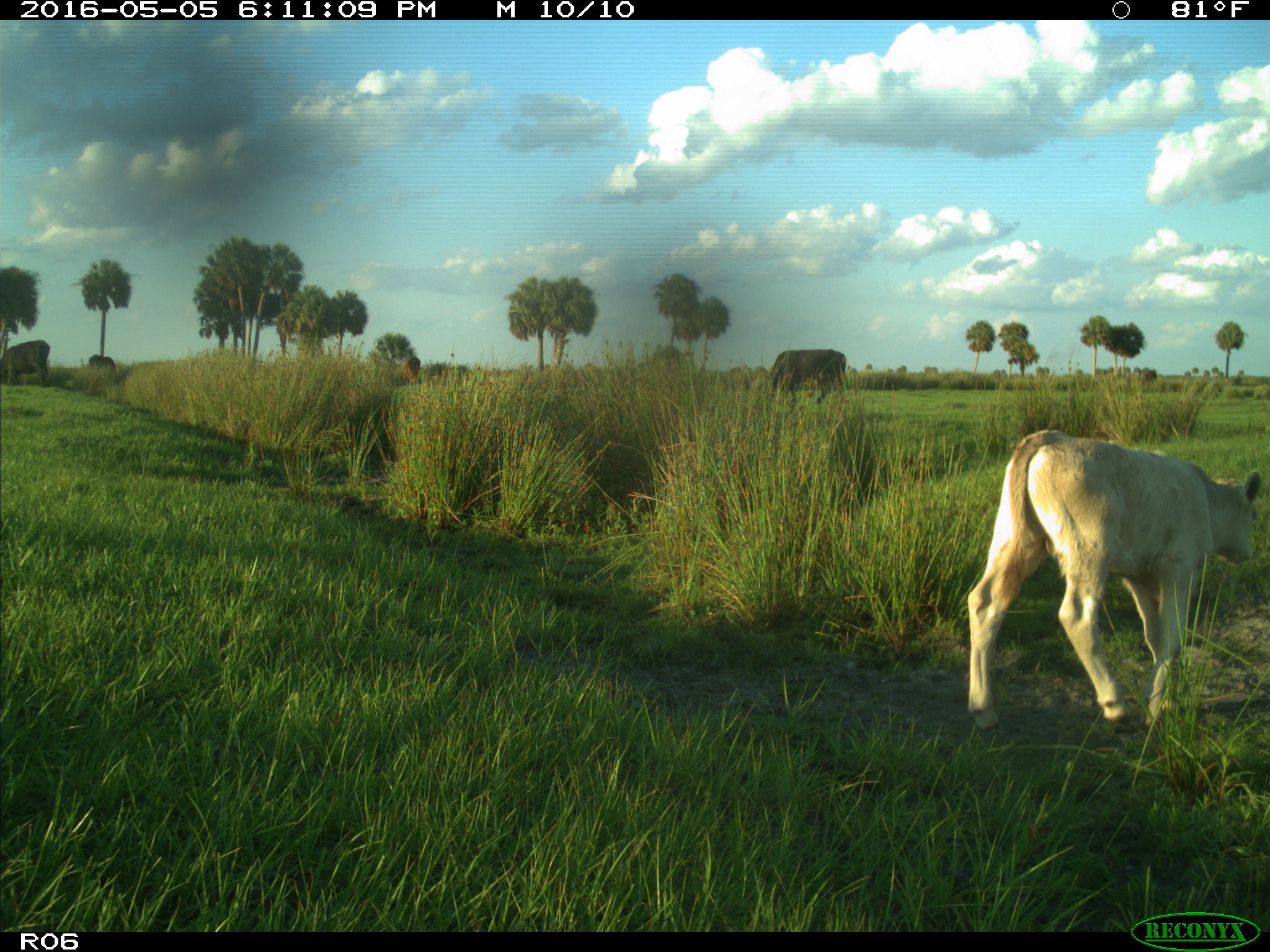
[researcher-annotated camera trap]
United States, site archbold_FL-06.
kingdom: Animalia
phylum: Chordata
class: Mammalia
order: Artiodactyla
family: Bovidae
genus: Bos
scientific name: Bos taurus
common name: domestic cow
Bos taurus (domestic cow).